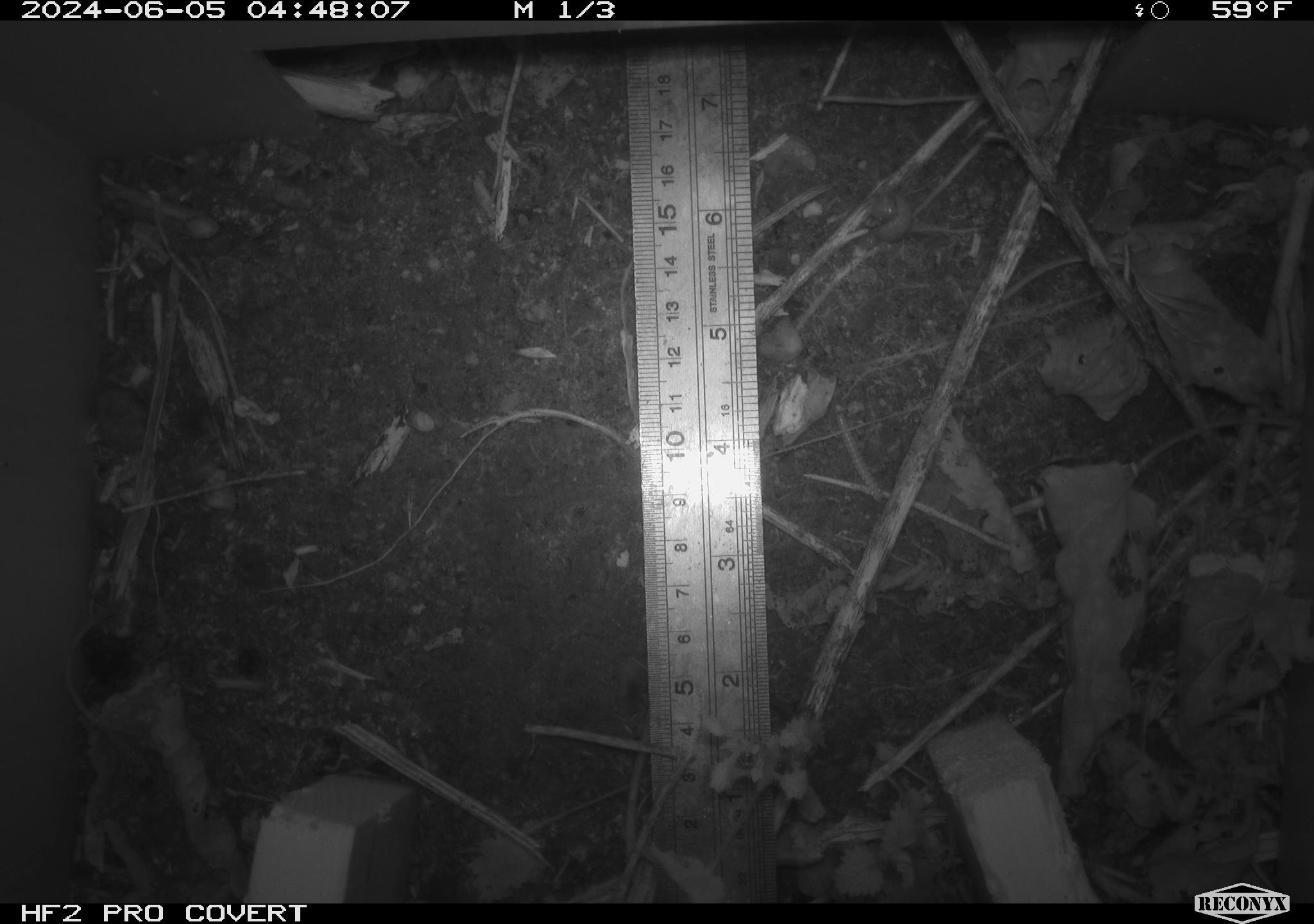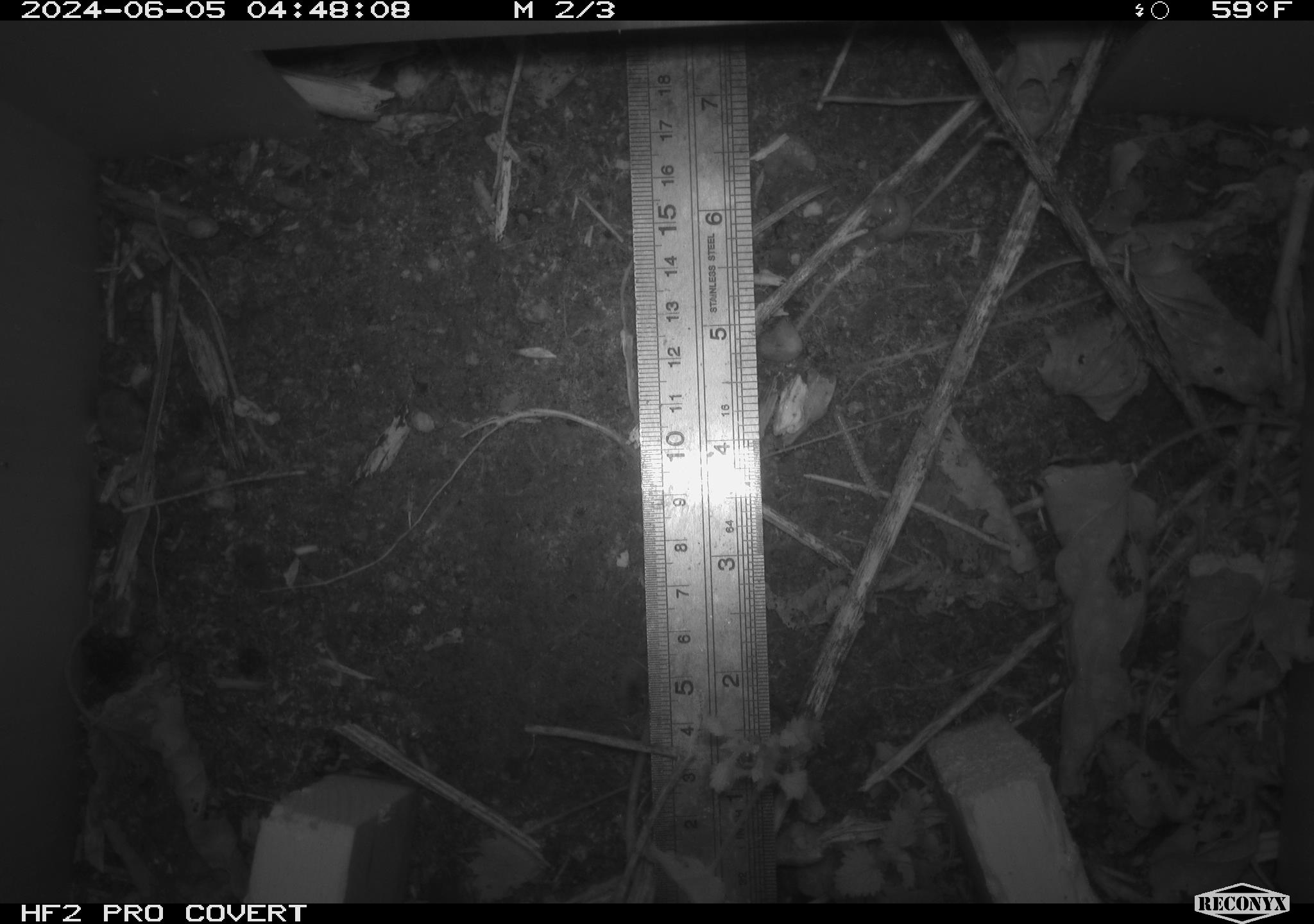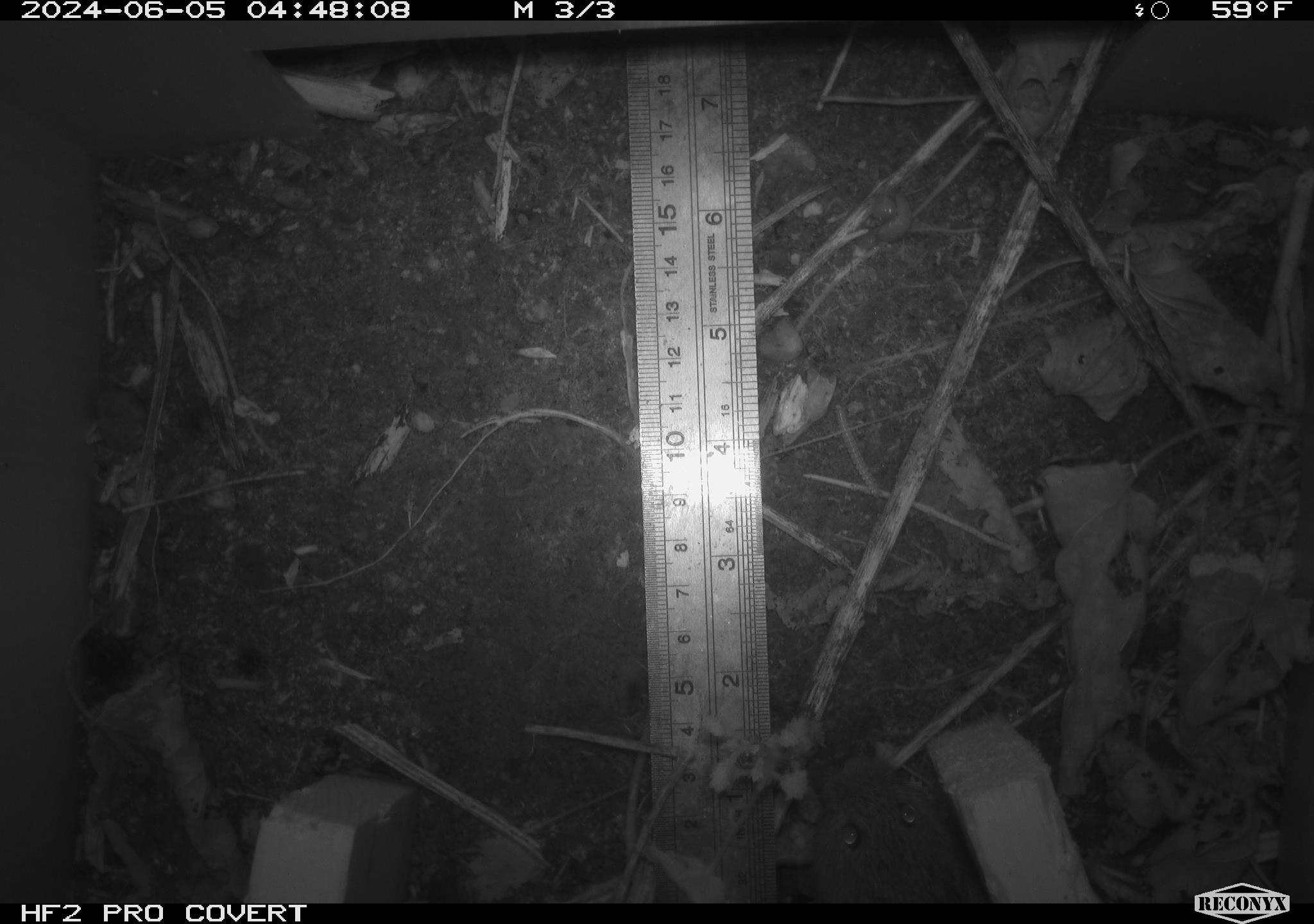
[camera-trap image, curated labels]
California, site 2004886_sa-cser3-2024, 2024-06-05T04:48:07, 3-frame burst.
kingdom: Animalia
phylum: Chordata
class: Mammalia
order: Rodentia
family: Cricetidae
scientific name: Cricetidae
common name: hamsters, voles, lemmings, and allies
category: cricetidae family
Cricetidae family (hamsters, voles, lemmings, and allies) (Cricetidae).